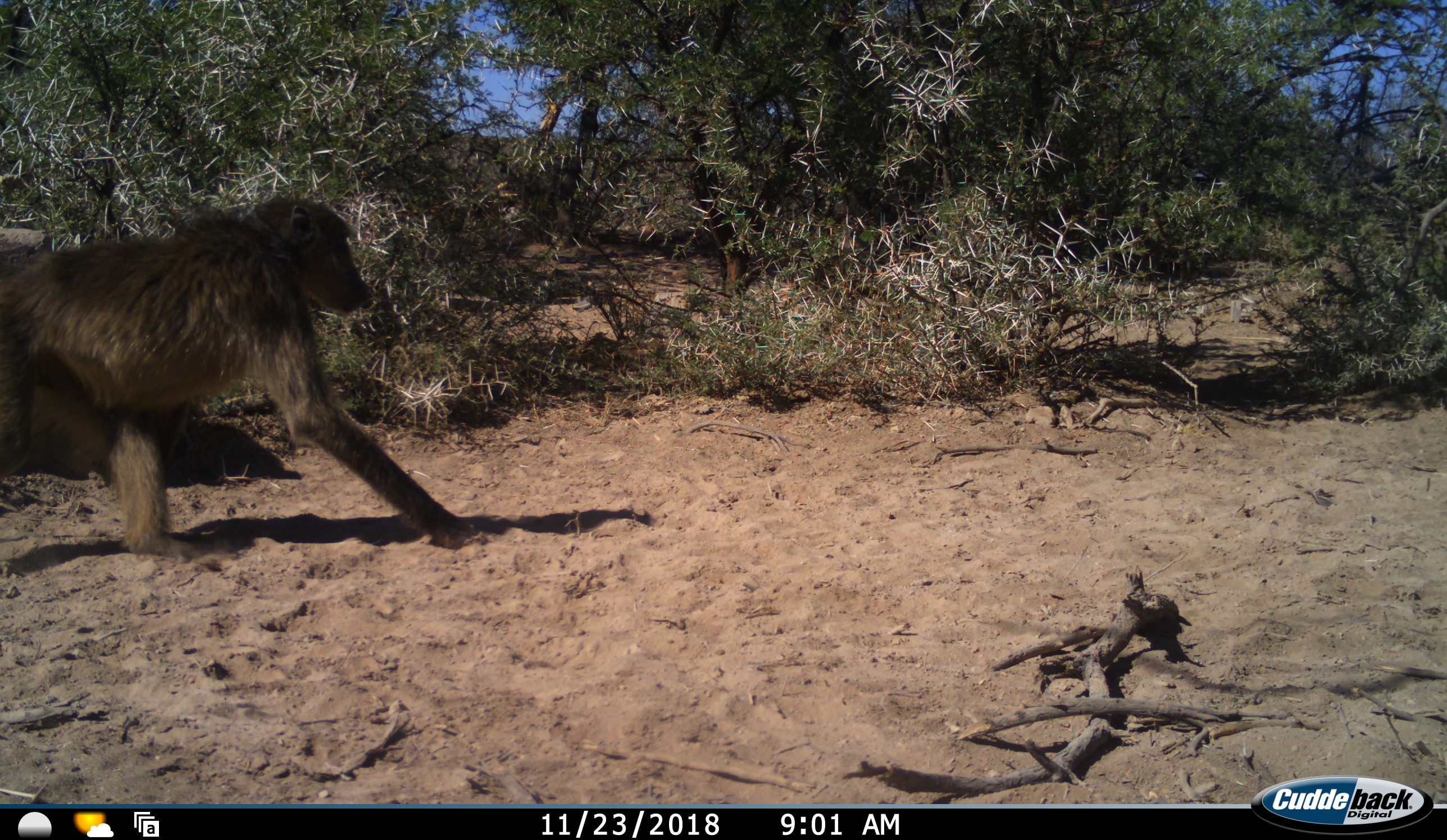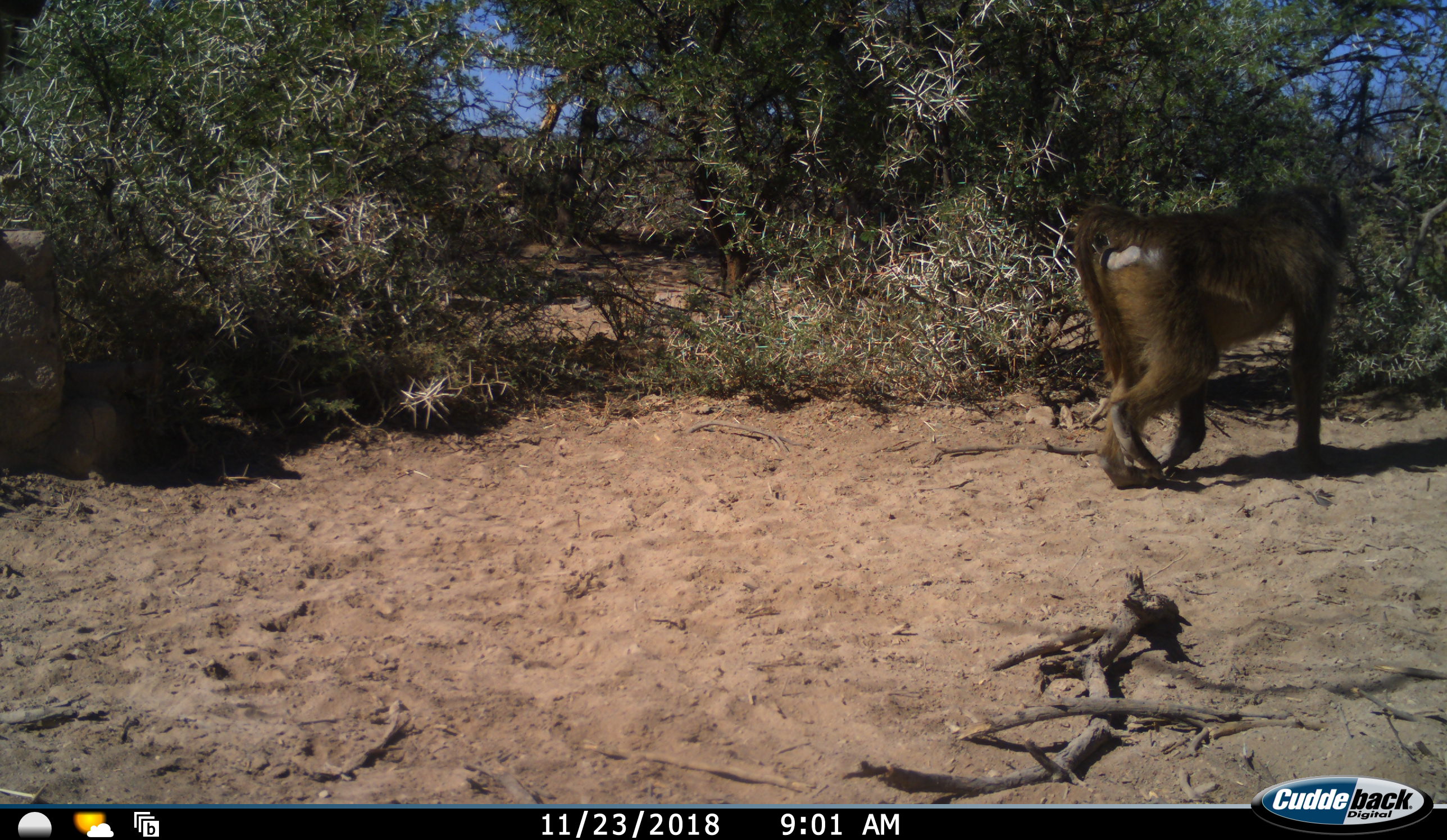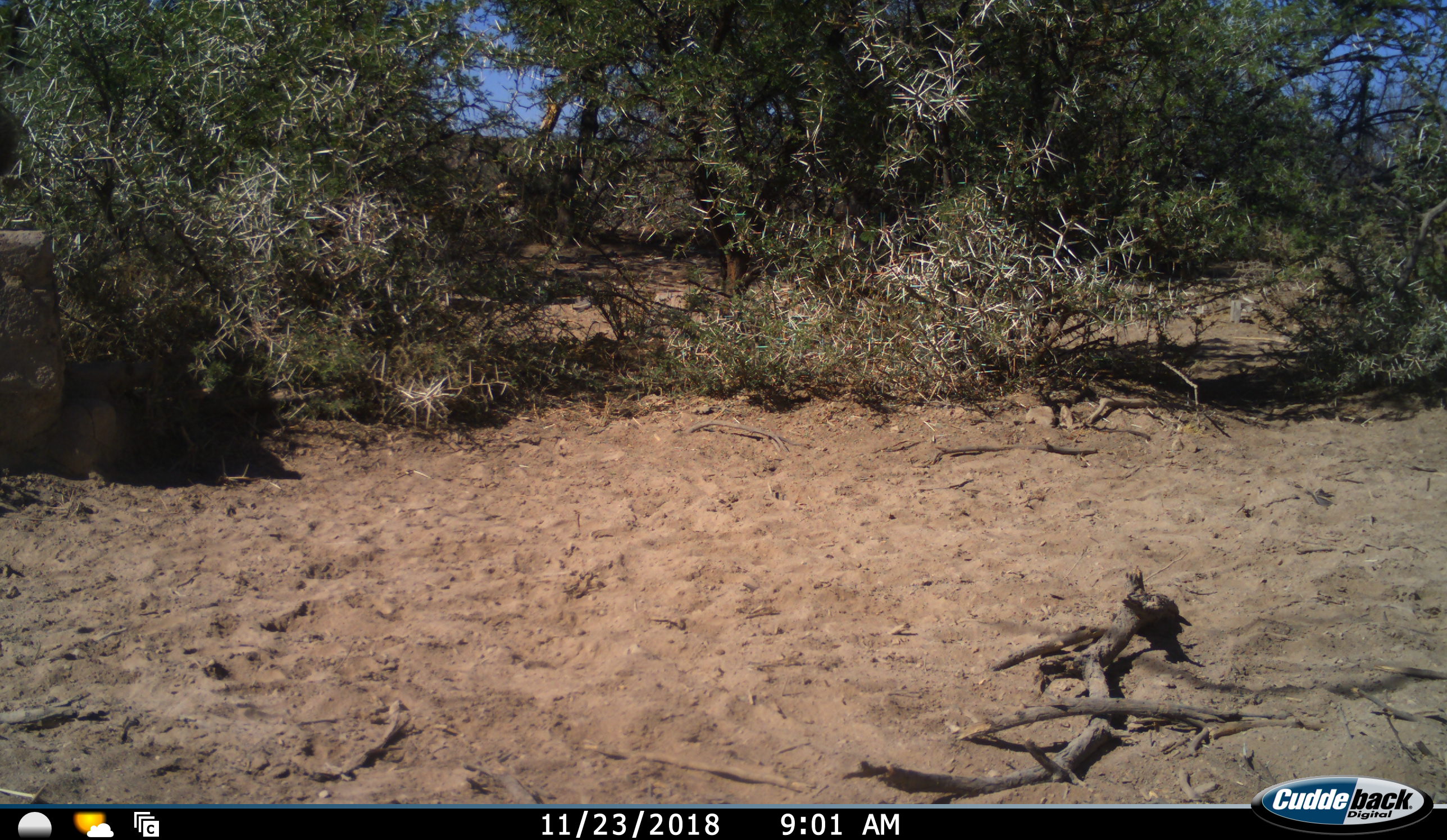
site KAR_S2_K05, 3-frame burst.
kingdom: Animalia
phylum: Chordata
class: Mammalia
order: Primates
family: Cercopithecidae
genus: Papio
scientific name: Papio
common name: baboon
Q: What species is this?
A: Baboon (Papio).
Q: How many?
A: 1.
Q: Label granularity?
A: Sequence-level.